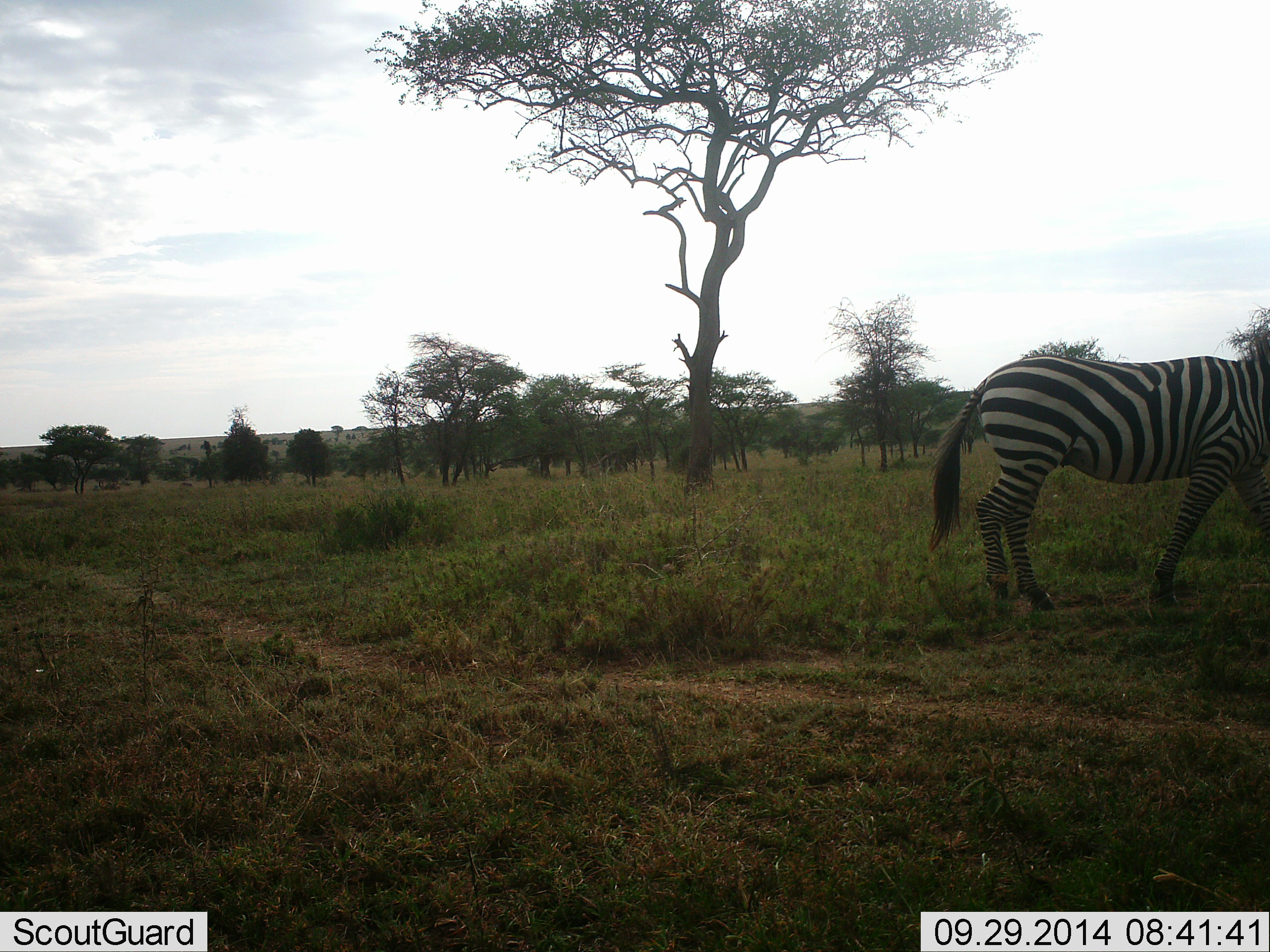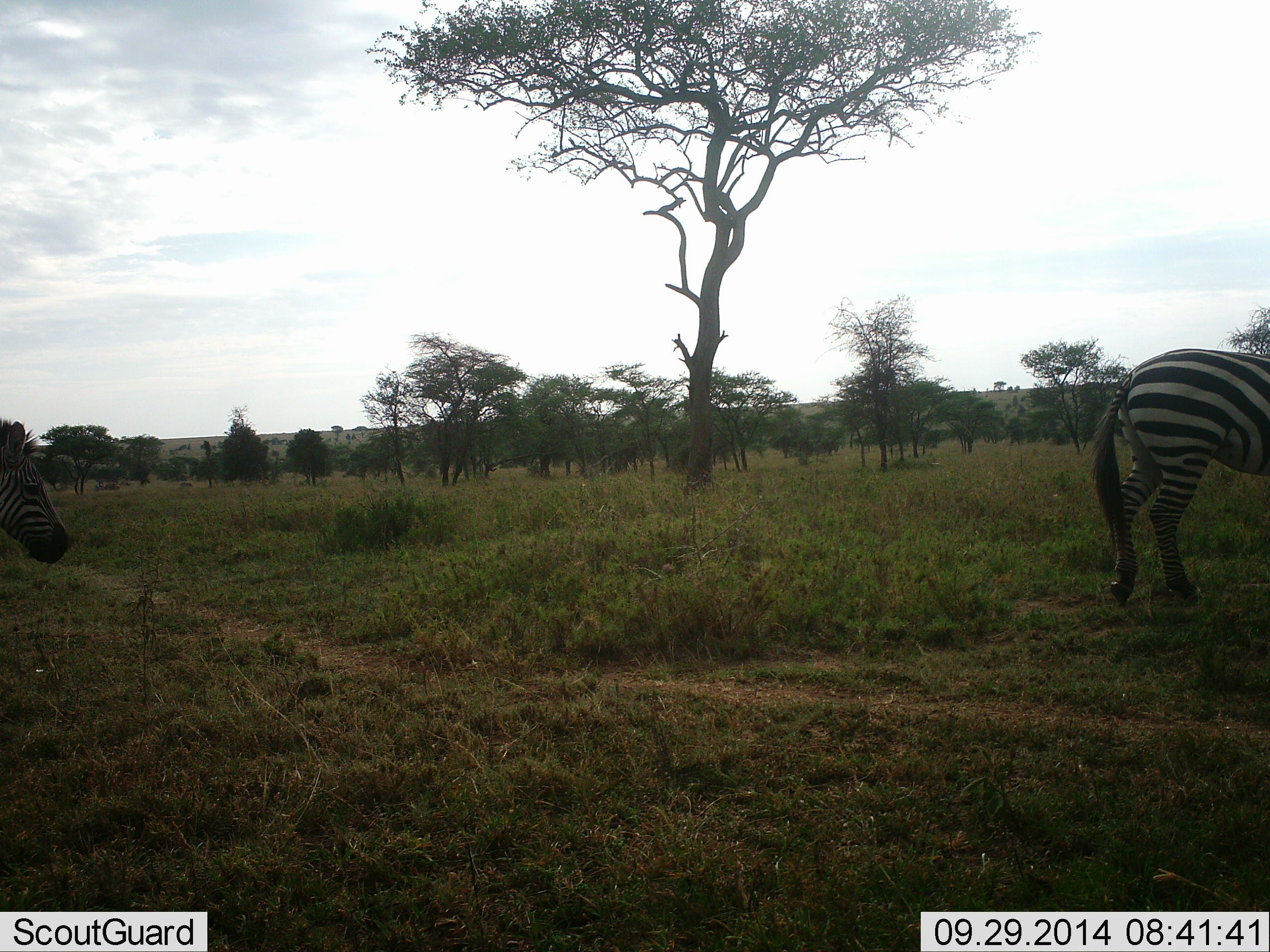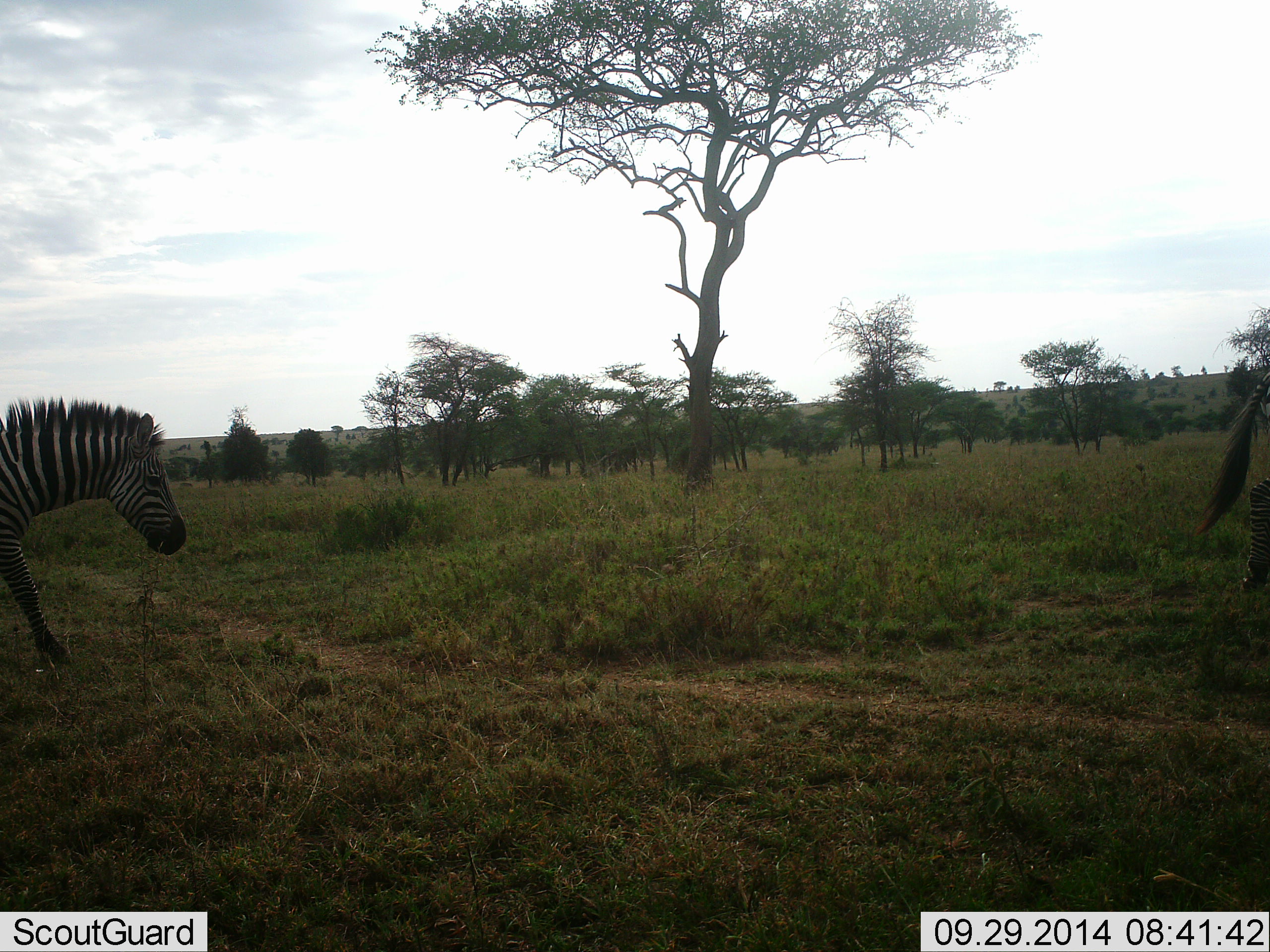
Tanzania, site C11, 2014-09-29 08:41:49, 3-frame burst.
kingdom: Animalia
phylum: Chordata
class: Mammalia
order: Perissodactyla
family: Equidae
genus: Equus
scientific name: Equus quagga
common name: plains zebra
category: zebra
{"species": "zebra (plains zebra) (Equus quagga)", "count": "2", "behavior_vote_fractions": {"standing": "20%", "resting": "0%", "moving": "90%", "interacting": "0%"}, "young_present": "0%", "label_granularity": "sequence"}